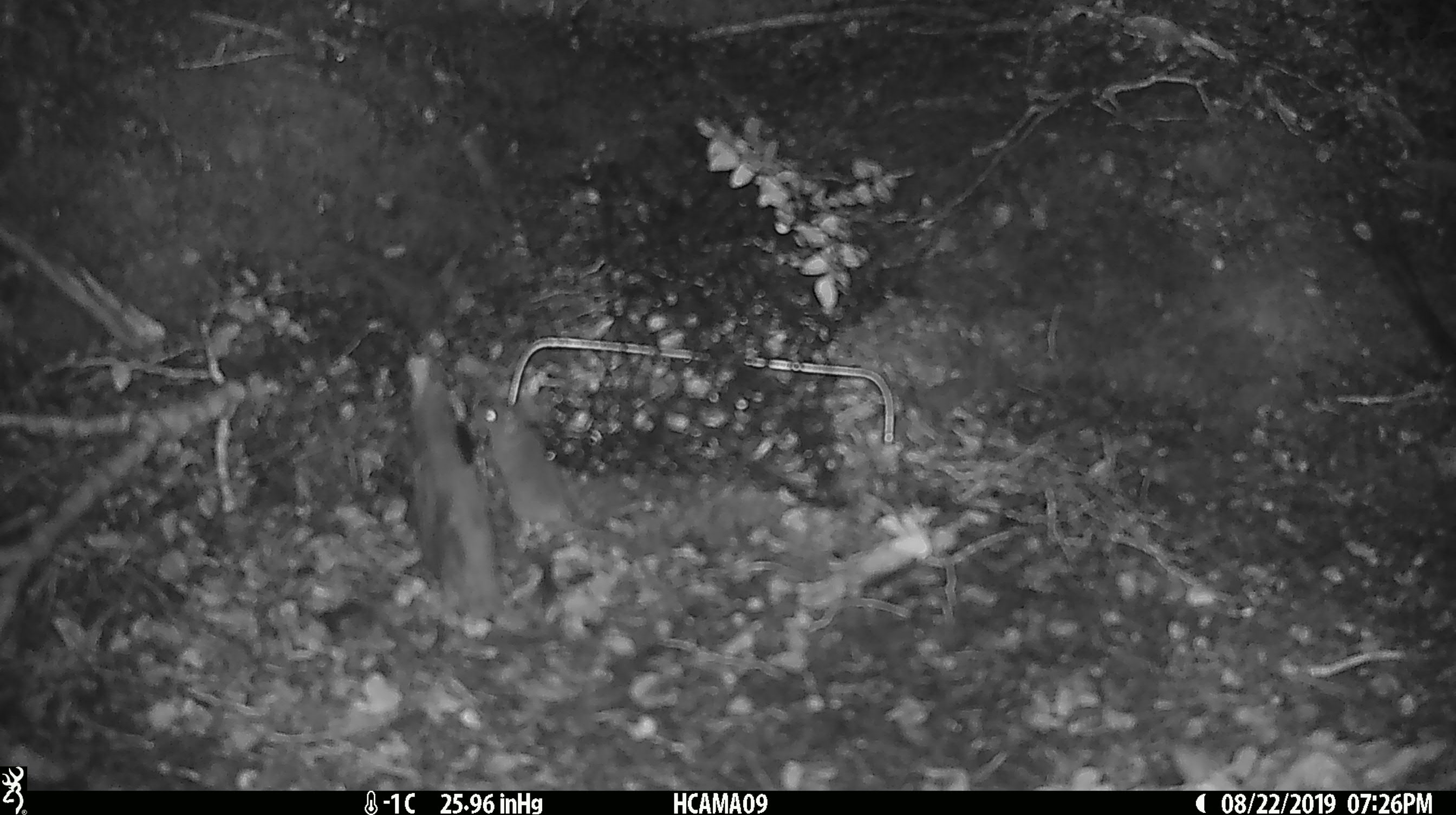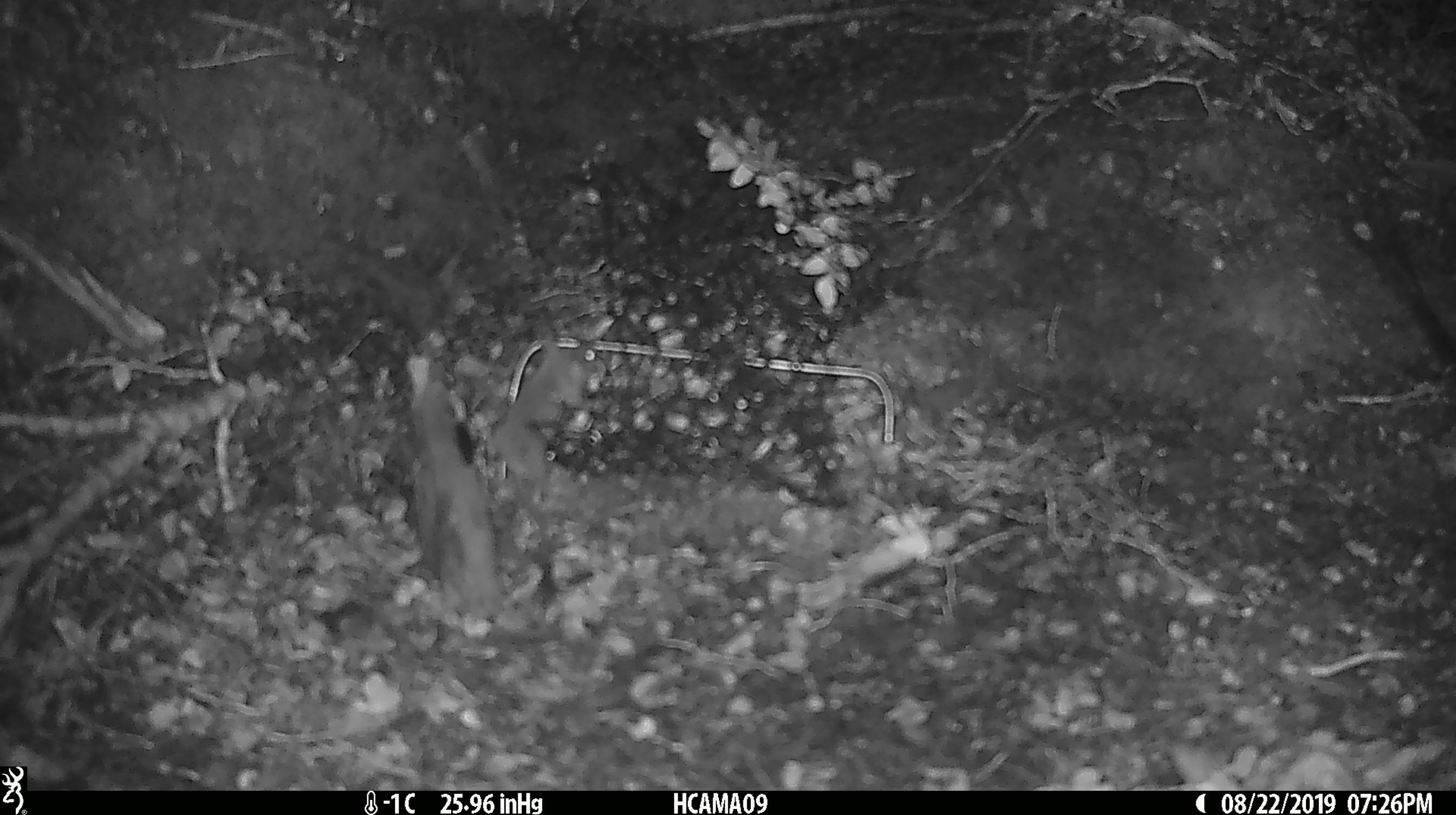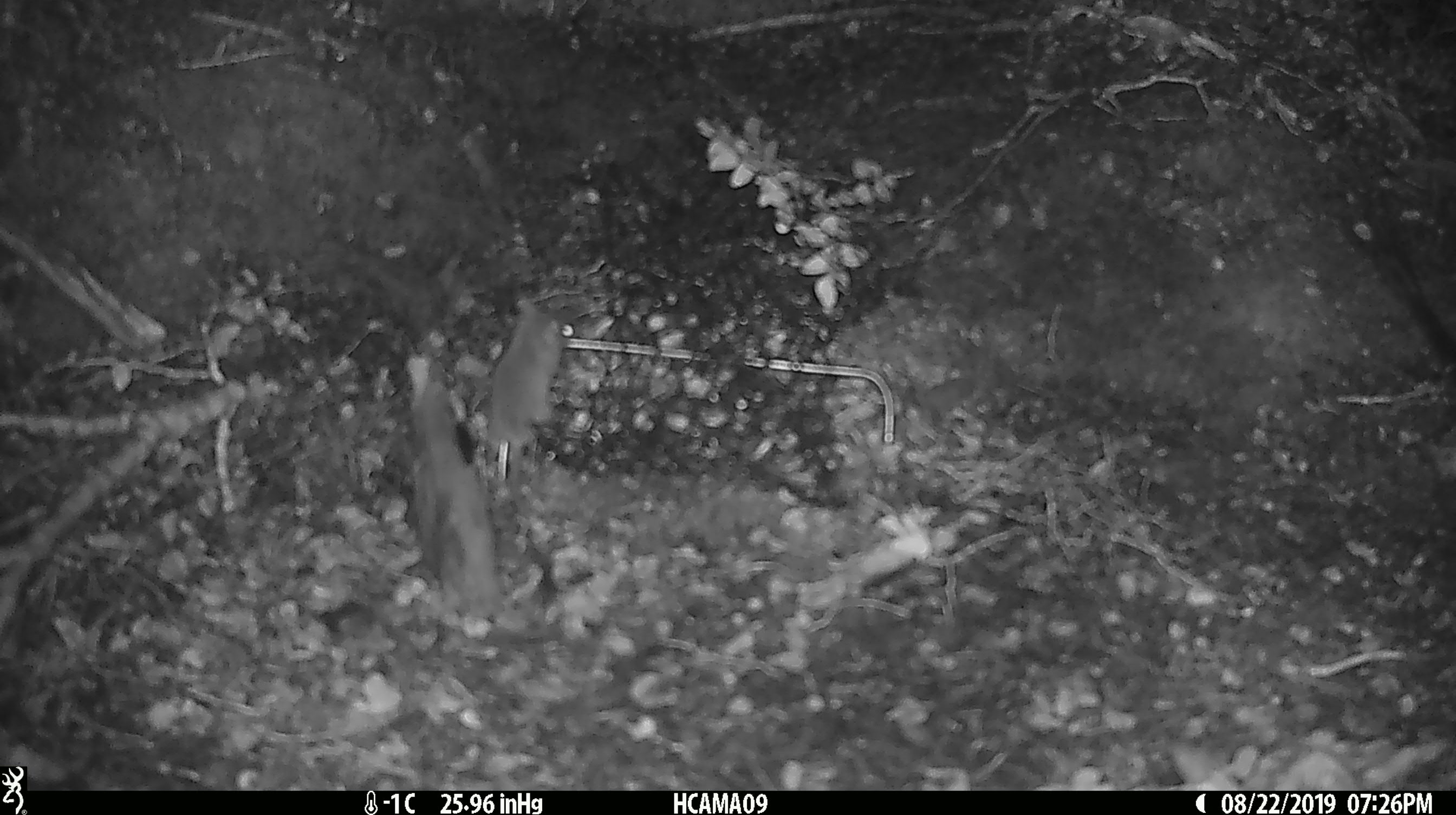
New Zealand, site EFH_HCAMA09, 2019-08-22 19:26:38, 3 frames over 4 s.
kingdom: Animalia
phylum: Chordata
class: Mammalia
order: Rodentia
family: Muridae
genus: Mus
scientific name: Mus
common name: mouse